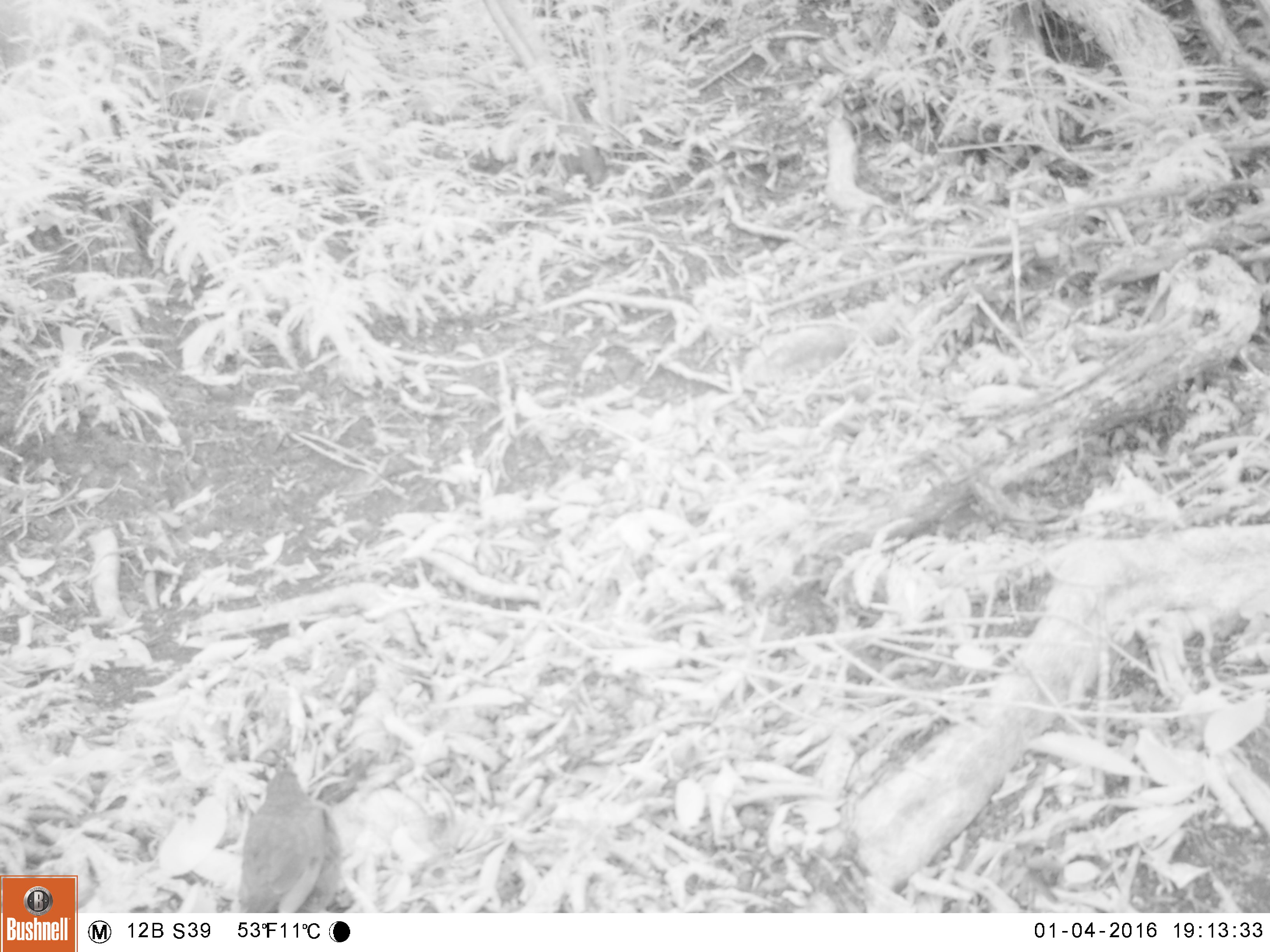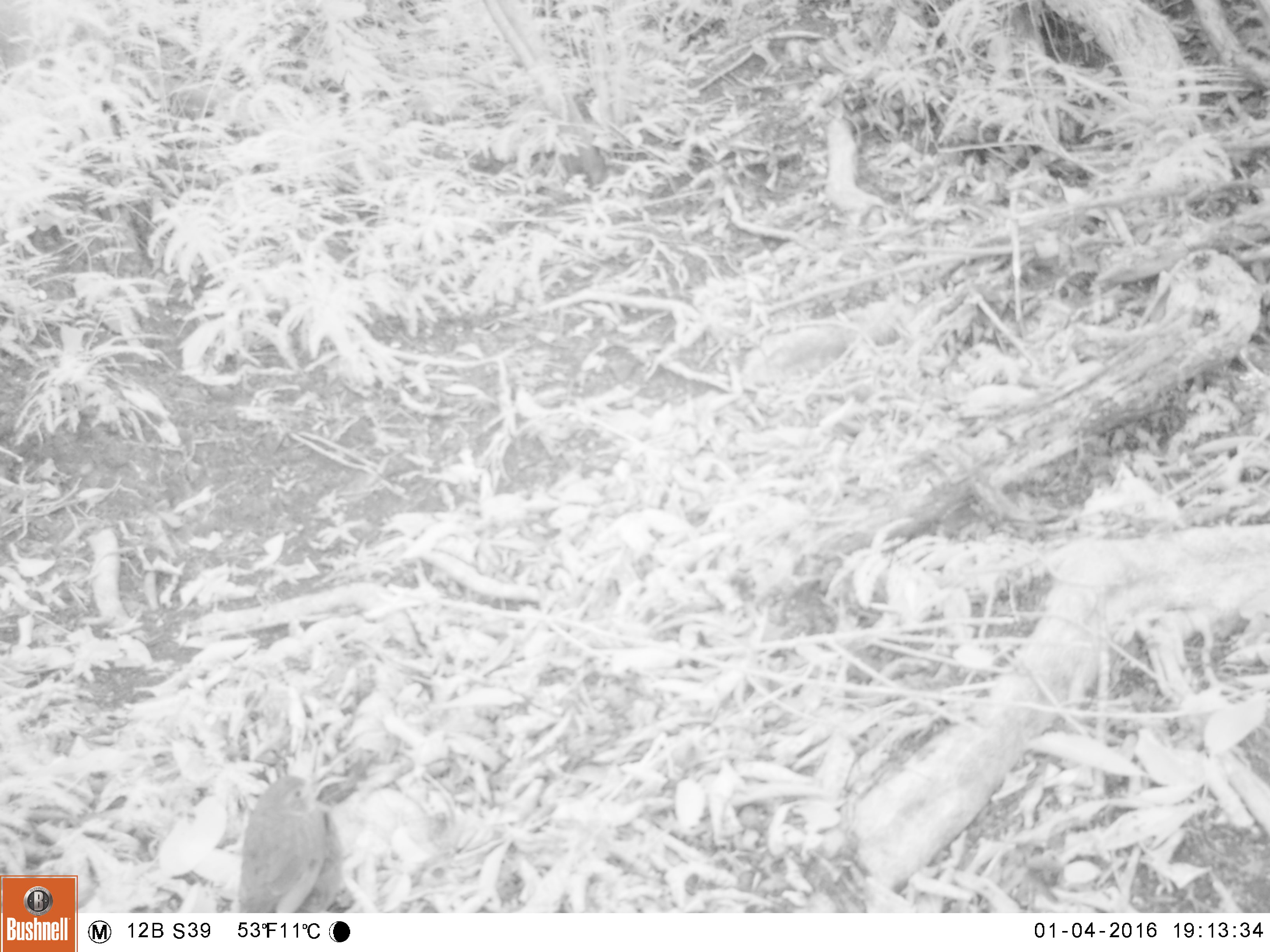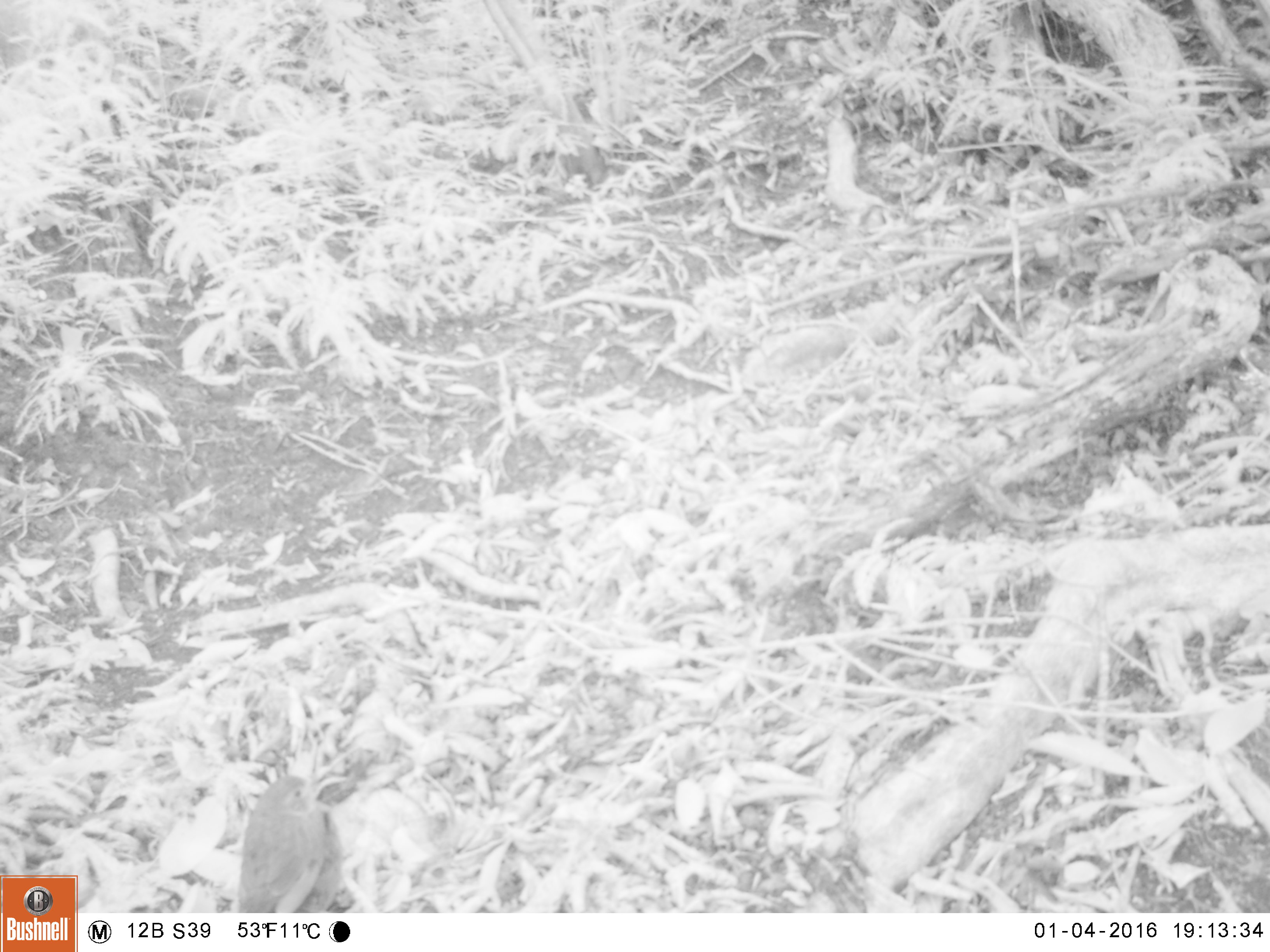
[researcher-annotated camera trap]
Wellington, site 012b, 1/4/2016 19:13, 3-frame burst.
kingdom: Animalia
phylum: Chordata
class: Aves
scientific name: Aves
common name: bird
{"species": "bird (Aves)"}